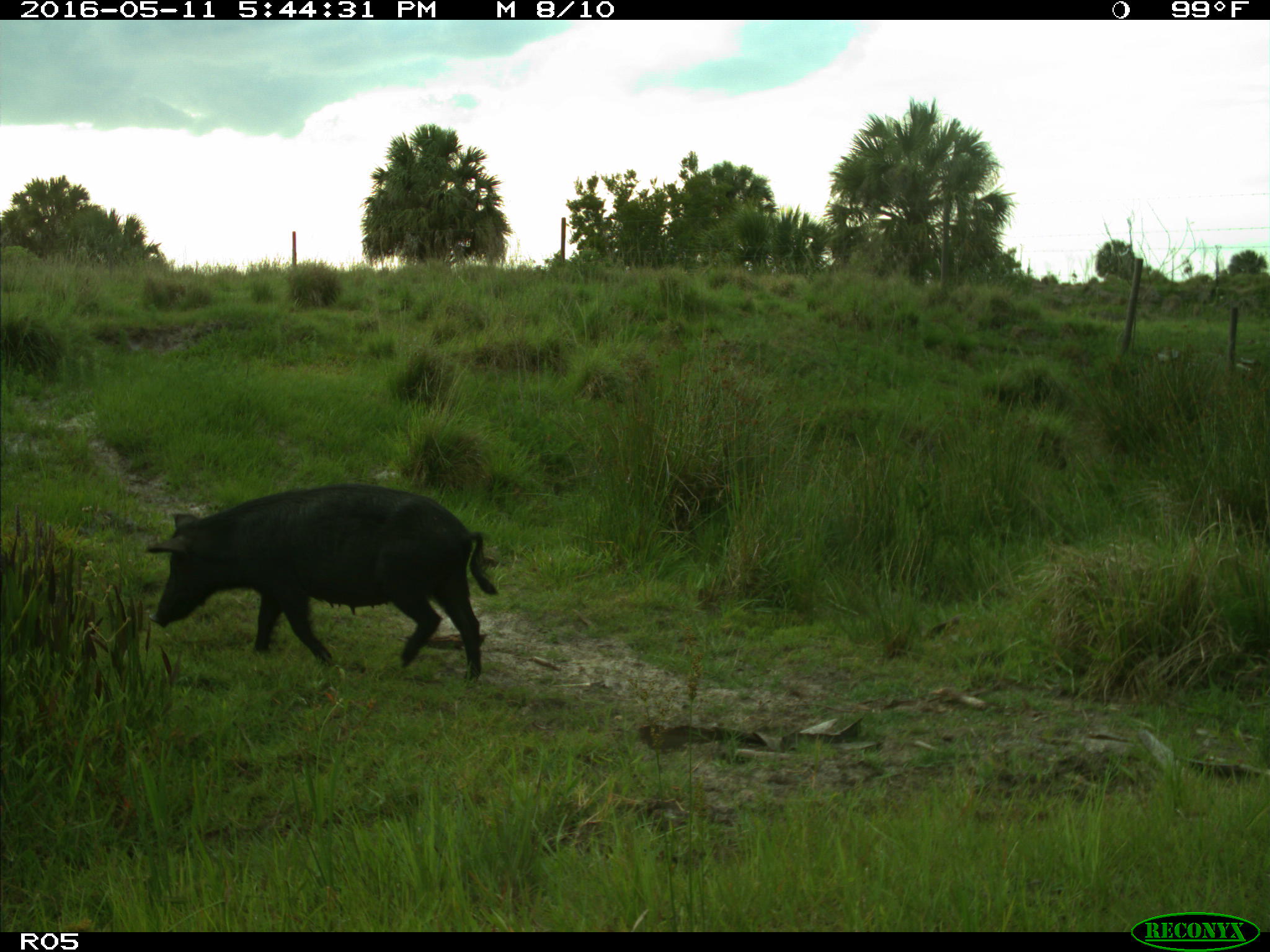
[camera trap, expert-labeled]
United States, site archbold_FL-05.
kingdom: Animalia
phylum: Chordata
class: Mammalia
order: Artiodactyla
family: Suidae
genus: Sus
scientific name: Sus scrofa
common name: wild boar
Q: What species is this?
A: Sus scrofa (wild boar).